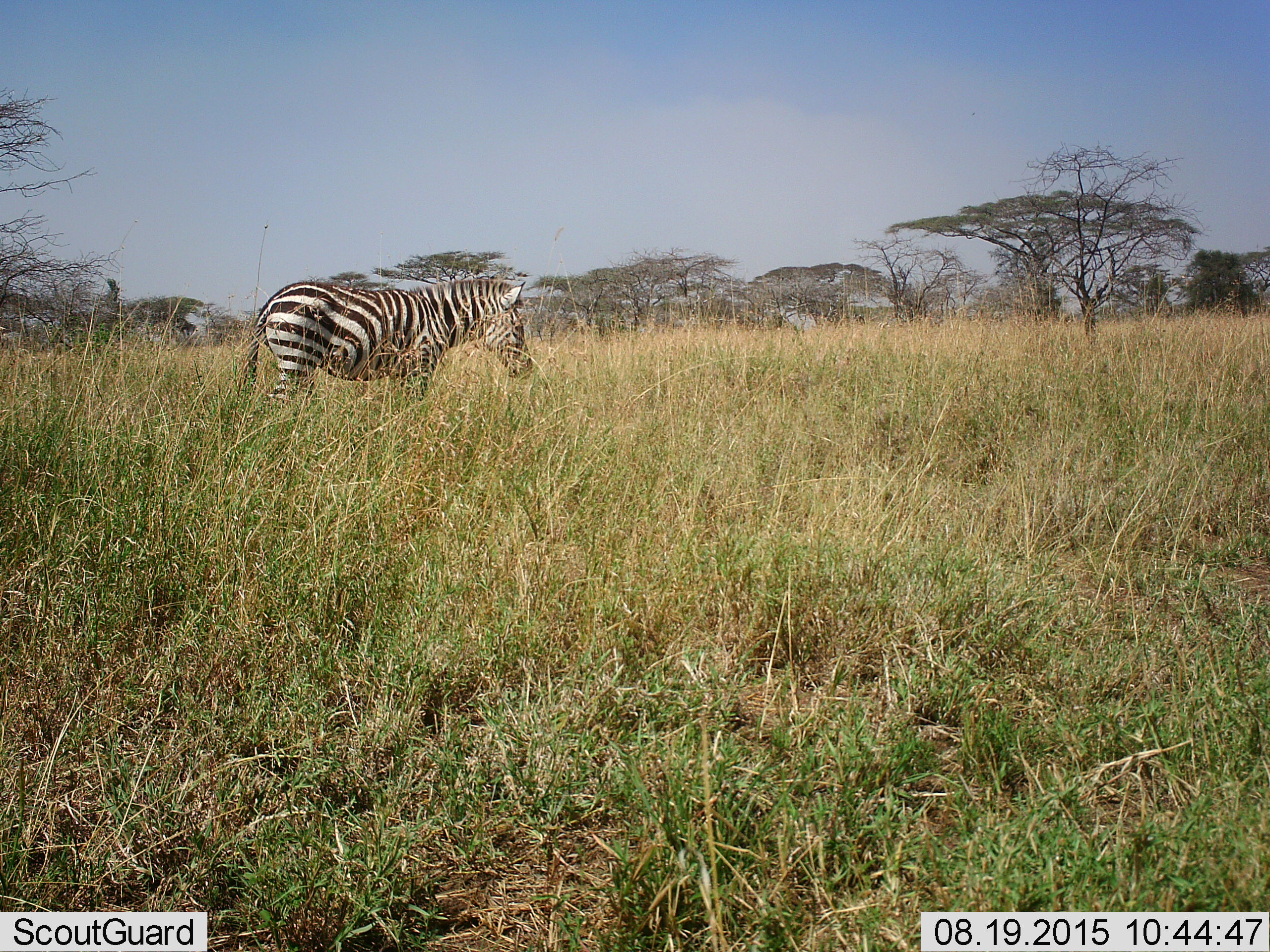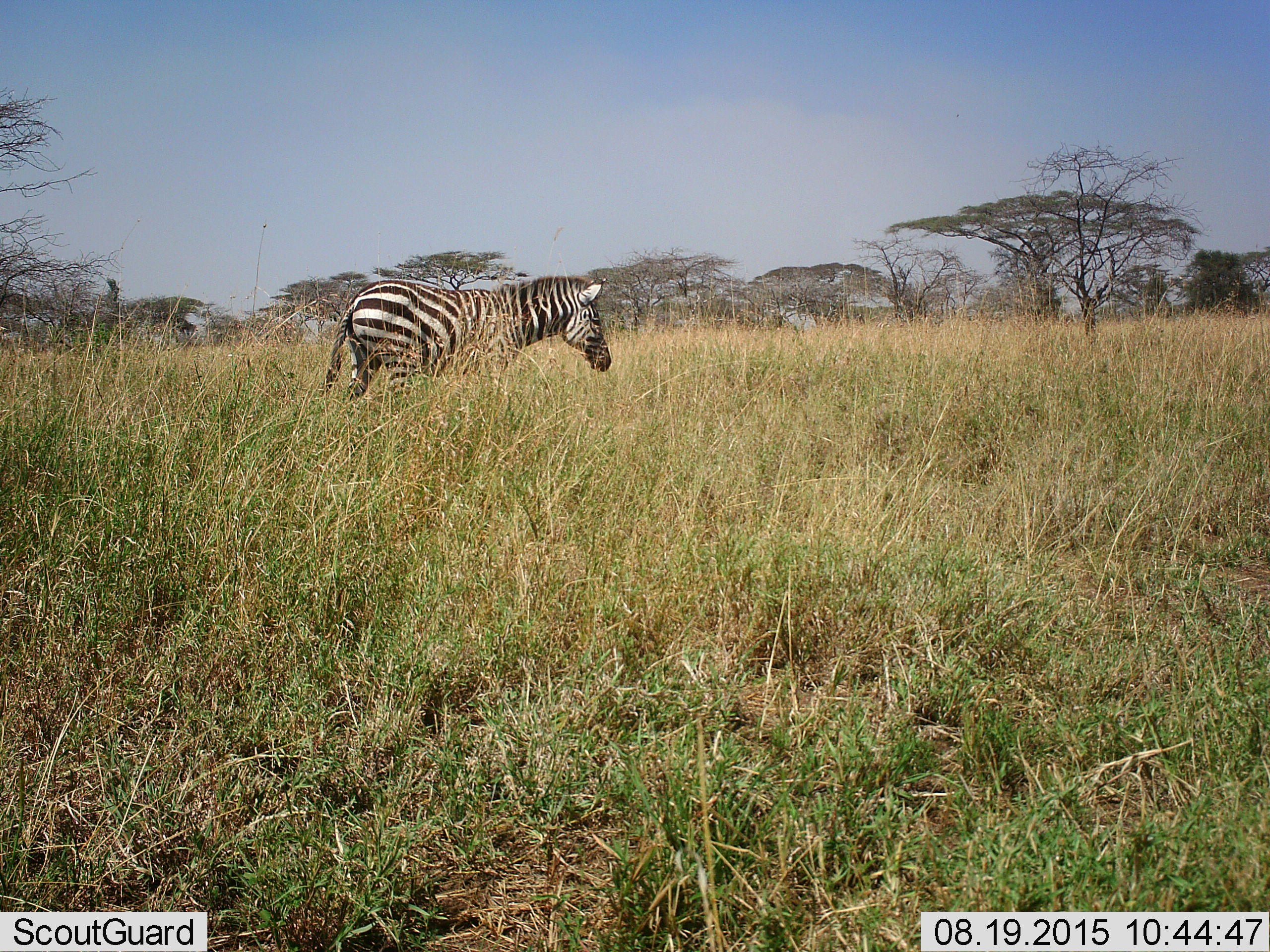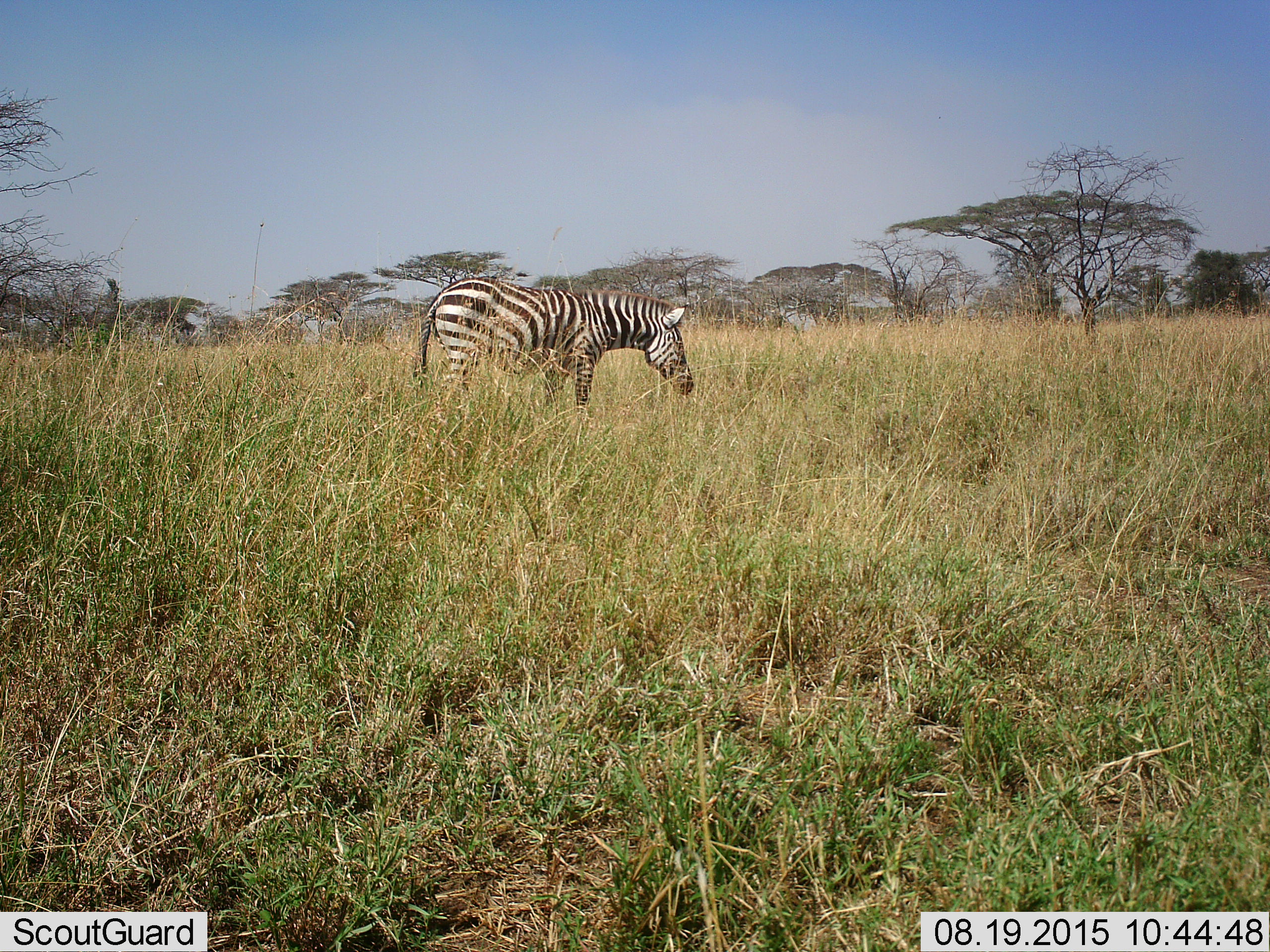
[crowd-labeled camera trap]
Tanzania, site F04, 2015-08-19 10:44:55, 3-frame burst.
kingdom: Animalia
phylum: Chordata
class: Mammalia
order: Perissodactyla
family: Equidae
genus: Equus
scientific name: Equus quagga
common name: plains zebra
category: zebra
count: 1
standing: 11%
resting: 0%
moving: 83%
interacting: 0%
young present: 0%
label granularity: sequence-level